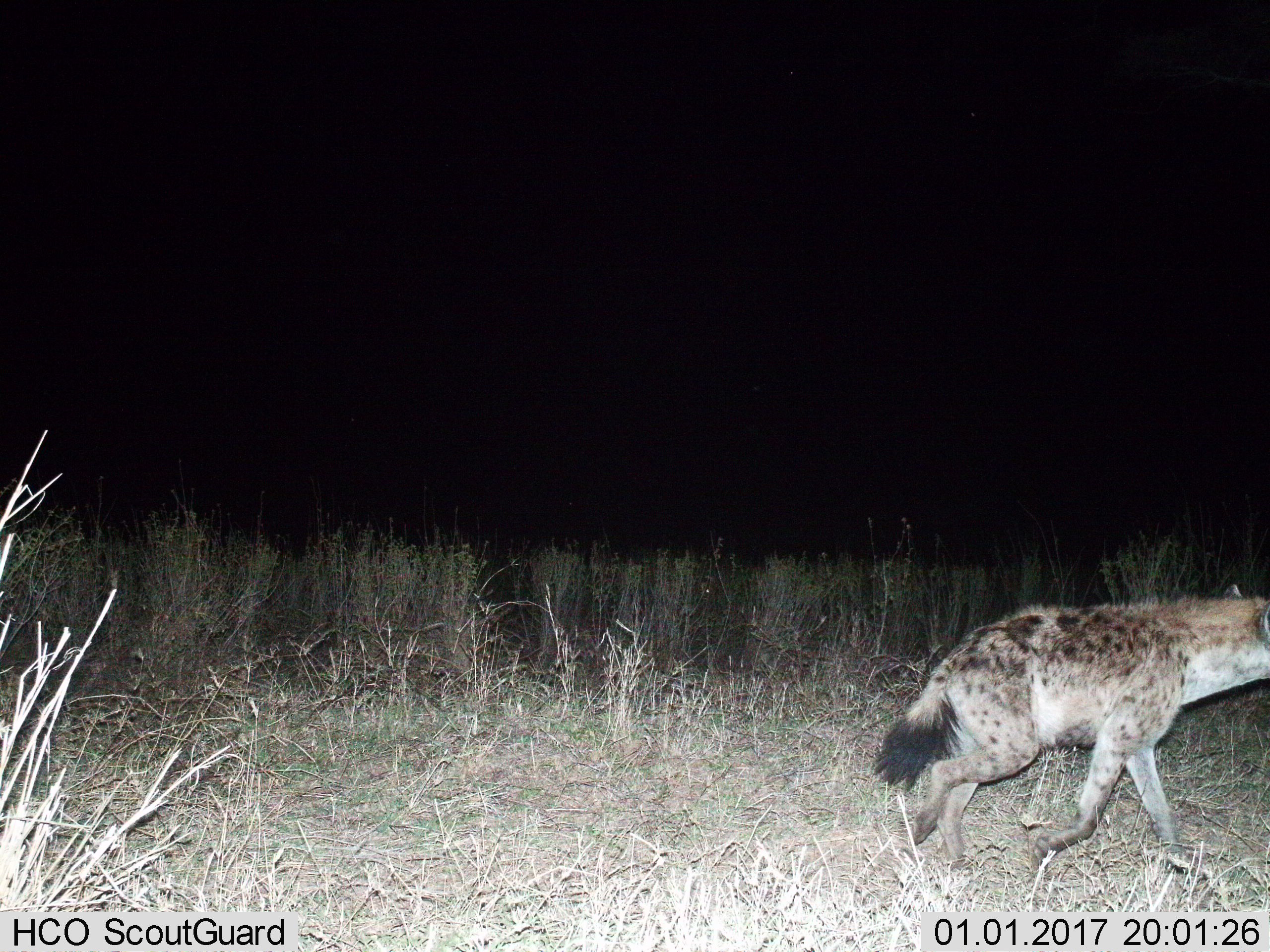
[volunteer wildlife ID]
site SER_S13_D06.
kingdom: Animalia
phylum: Chordata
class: Mammalia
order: Carnivora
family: Hyaenidae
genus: Crocuta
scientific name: Crocuta crocuta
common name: spotted hyena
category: hyenaspotted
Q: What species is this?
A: Hyenaspotted (spotted hyena) (Crocuta crocuta).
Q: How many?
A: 1.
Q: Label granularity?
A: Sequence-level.